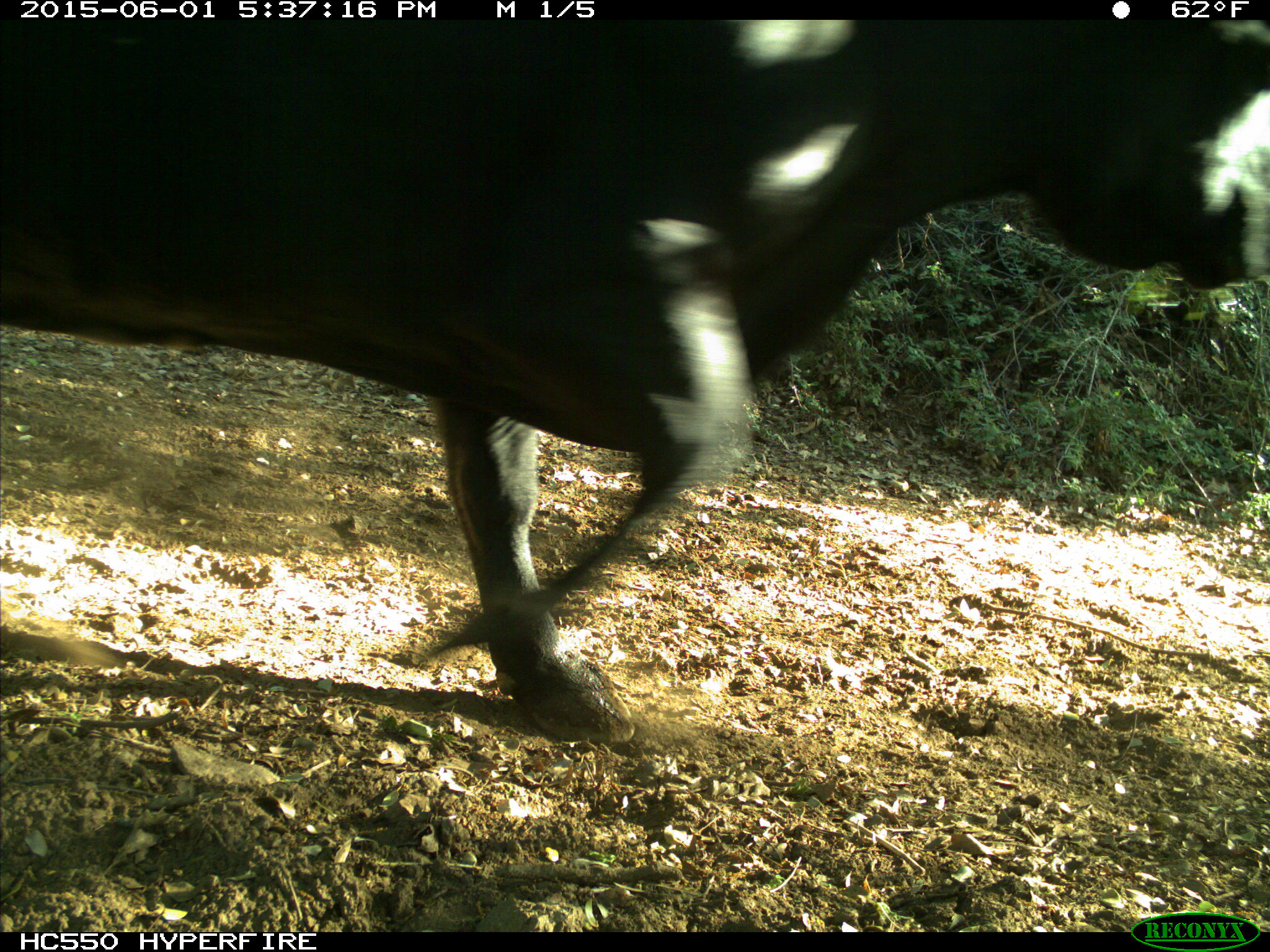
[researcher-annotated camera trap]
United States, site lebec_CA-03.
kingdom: Animalia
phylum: Chordata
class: Mammalia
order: Artiodactyla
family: Bovidae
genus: Bos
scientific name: Bos taurus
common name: domestic cow